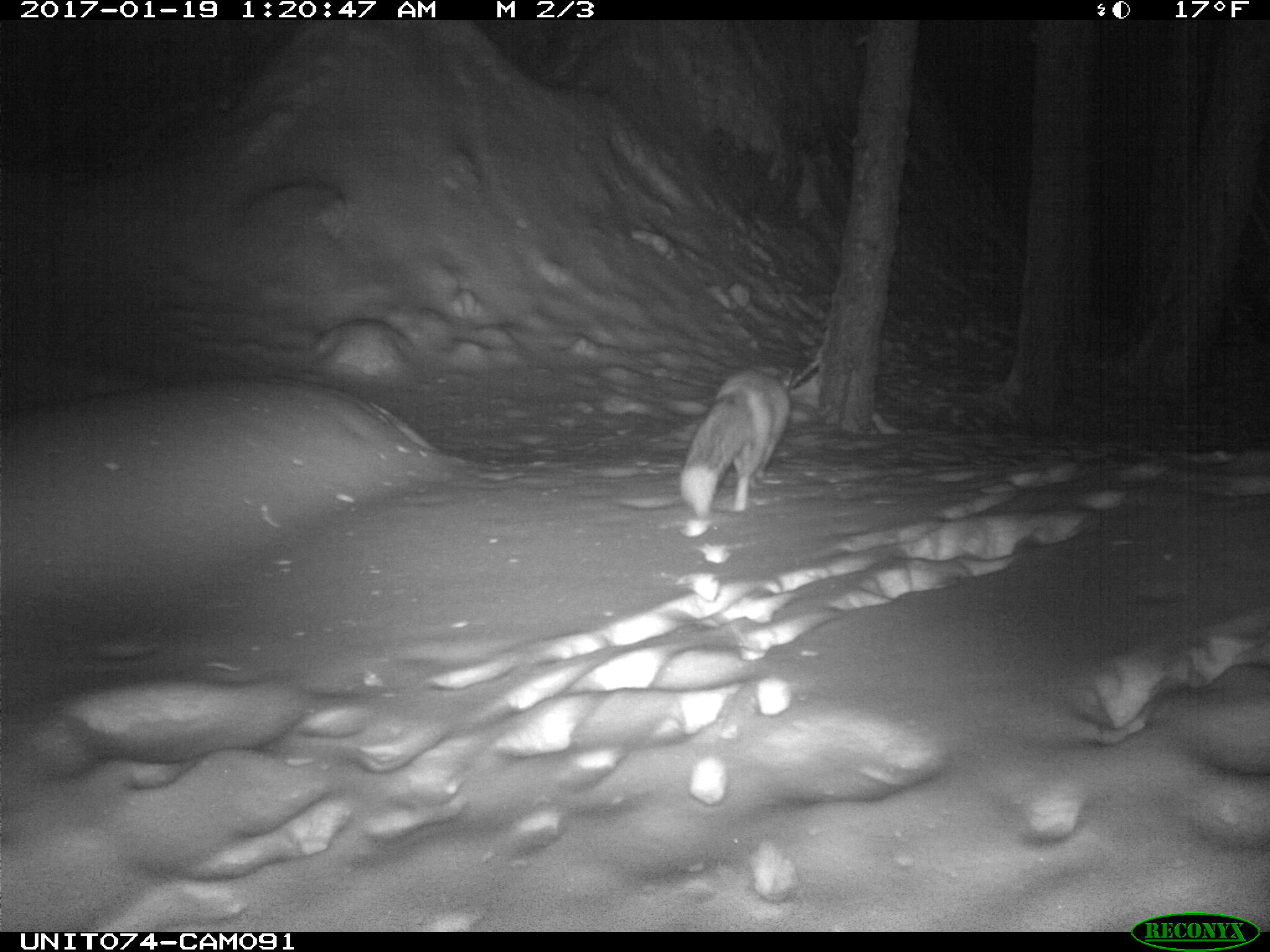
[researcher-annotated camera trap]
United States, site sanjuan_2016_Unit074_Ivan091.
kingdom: Animalia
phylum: Chordata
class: Mammalia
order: Carnivora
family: Canidae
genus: Vulpes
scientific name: Vulpes vulpes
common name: red fox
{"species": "Vulpes vulpes (red fox)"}